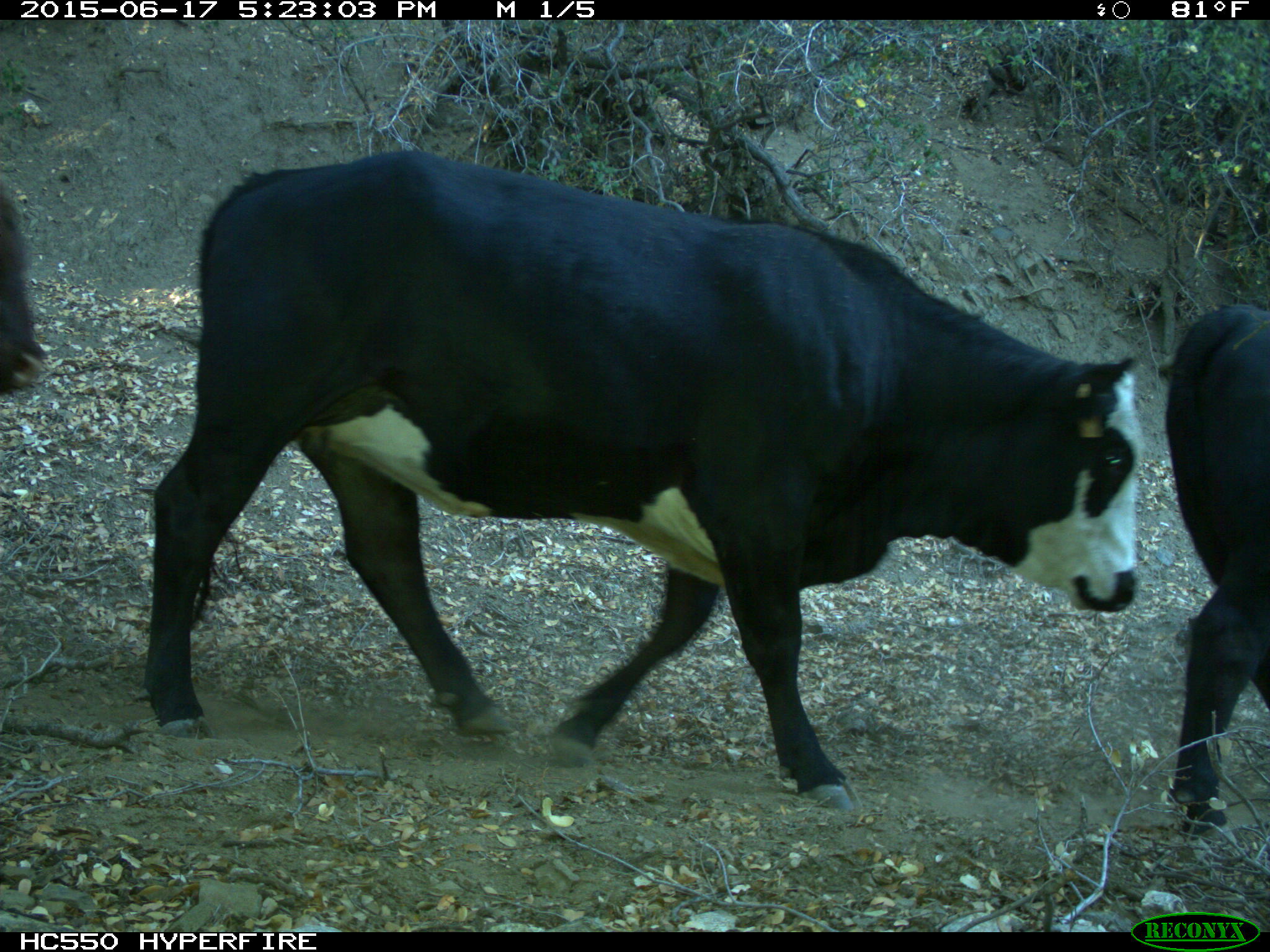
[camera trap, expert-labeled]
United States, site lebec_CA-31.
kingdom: Animalia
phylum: Chordata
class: Mammalia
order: Artiodactyla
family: Bovidae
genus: Bos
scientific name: Bos taurus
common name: domestic cow